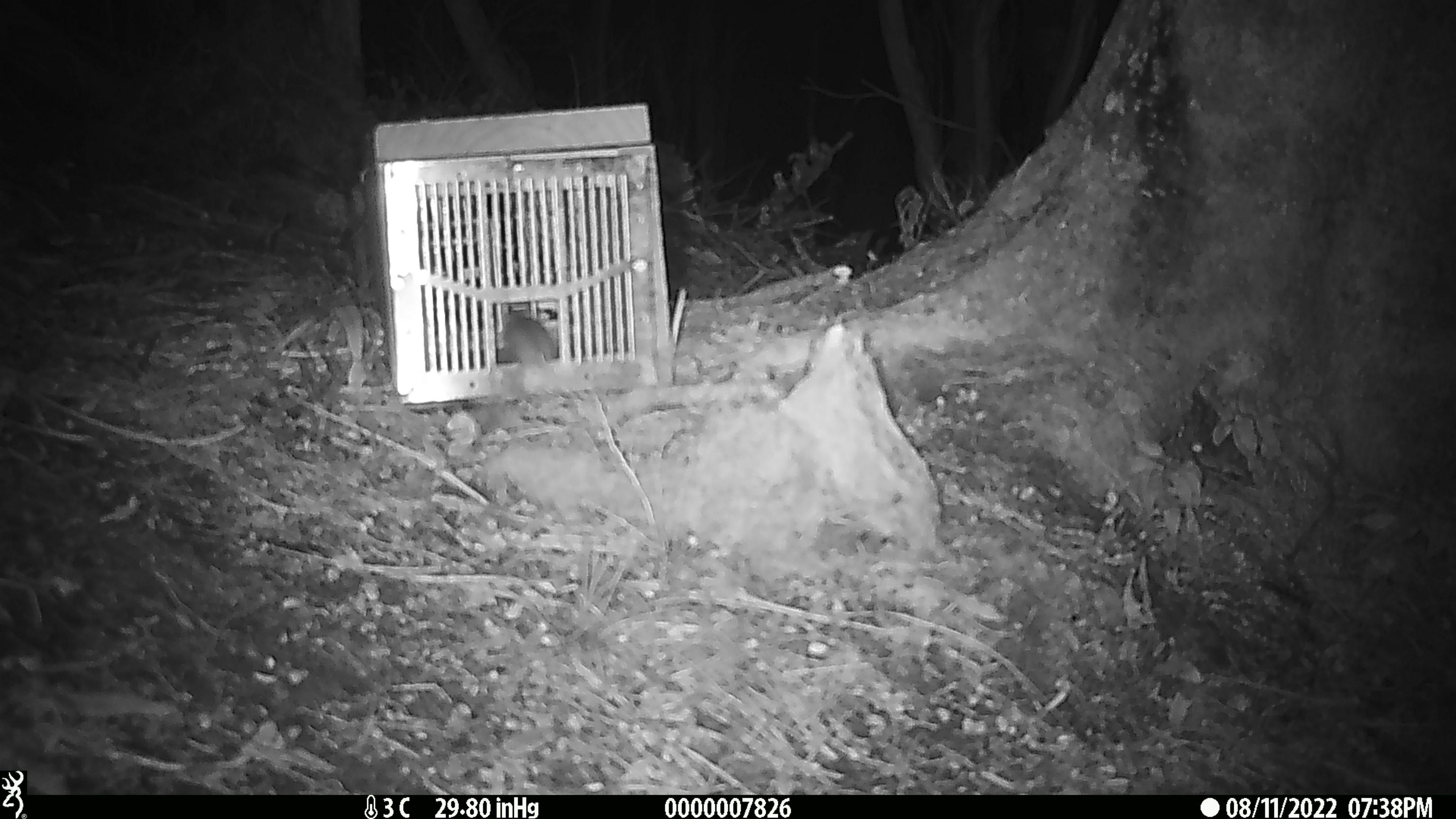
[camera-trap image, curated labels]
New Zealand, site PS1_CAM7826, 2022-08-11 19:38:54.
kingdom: Animalia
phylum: Chordata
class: Mammalia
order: Rodentia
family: Muridae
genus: Mus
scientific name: Mus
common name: mouse